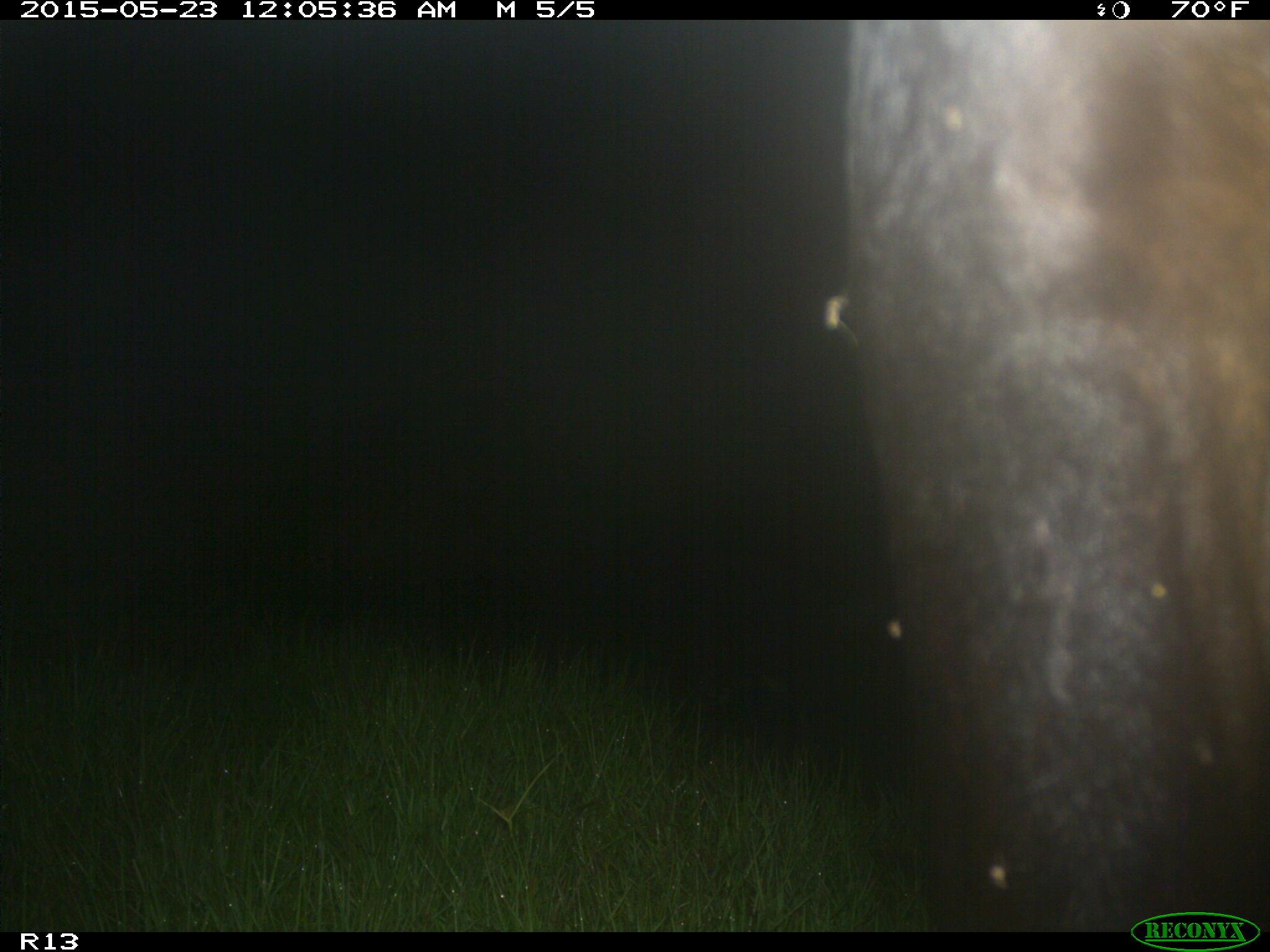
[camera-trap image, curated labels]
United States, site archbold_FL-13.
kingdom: Animalia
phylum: Chordata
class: Mammalia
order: Artiodactyla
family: Bovidae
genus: Bos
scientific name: Bos taurus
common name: domestic cow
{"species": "Bos taurus (domestic cow)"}